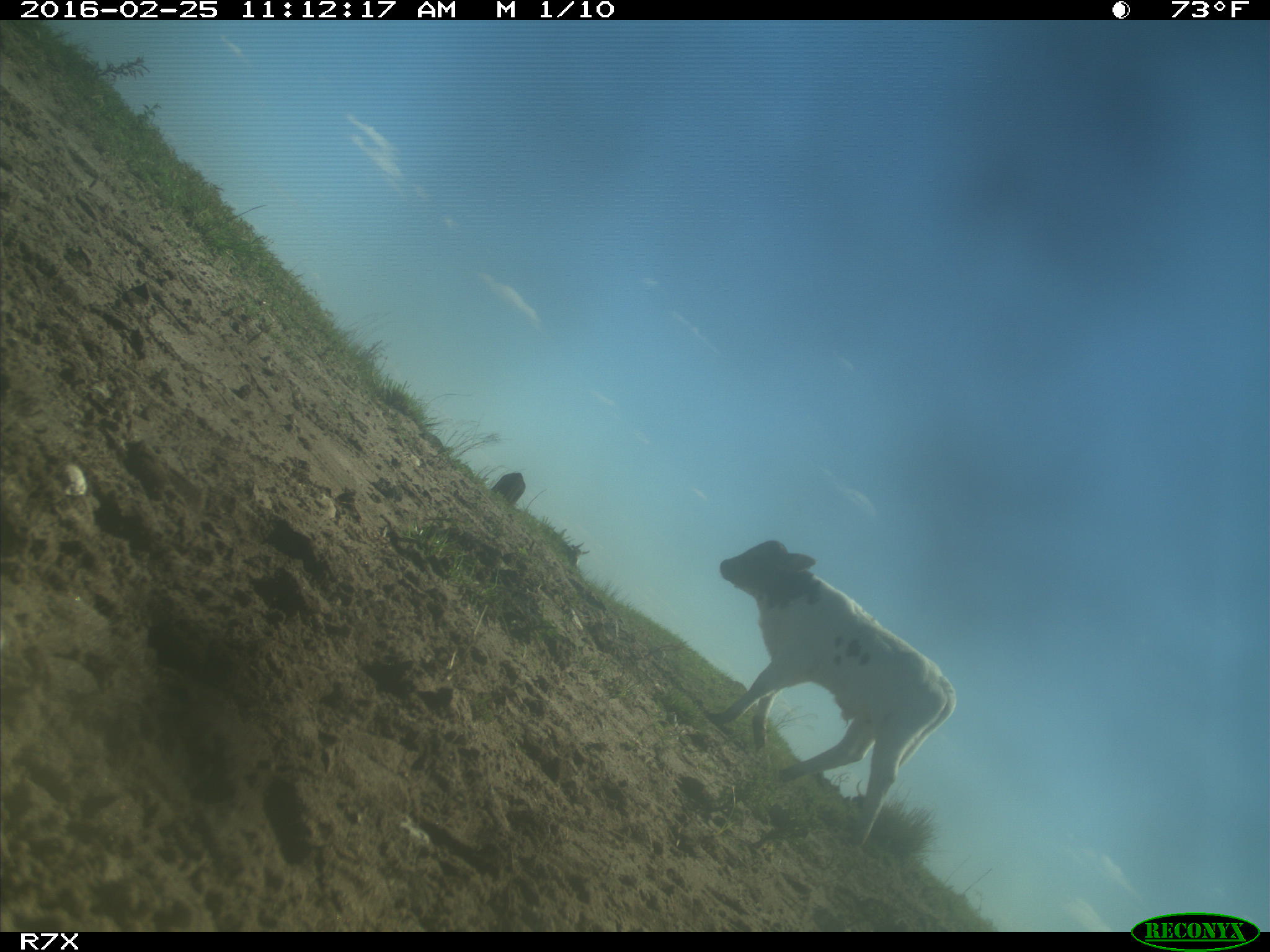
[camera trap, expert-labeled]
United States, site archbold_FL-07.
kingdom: Animalia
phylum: Chordata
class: Mammalia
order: Artiodactyla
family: Bovidae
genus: Bos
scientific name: Bos taurus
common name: domestic cow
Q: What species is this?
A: Bos taurus (domestic cow).